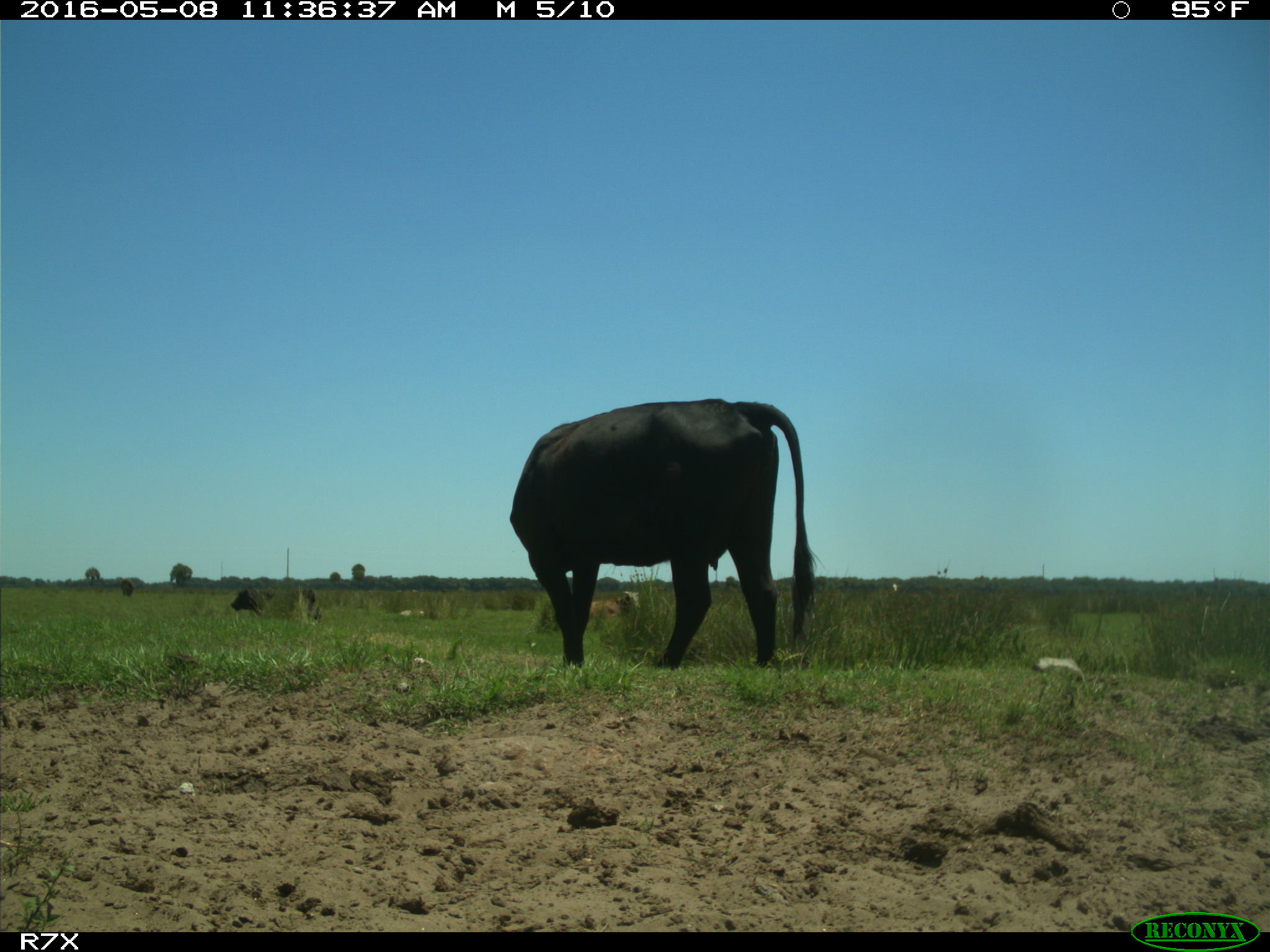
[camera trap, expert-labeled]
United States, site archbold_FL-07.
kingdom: Animalia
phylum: Chordata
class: Mammalia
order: Artiodactyla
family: Bovidae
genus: Bos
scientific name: Bos taurus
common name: domestic cow